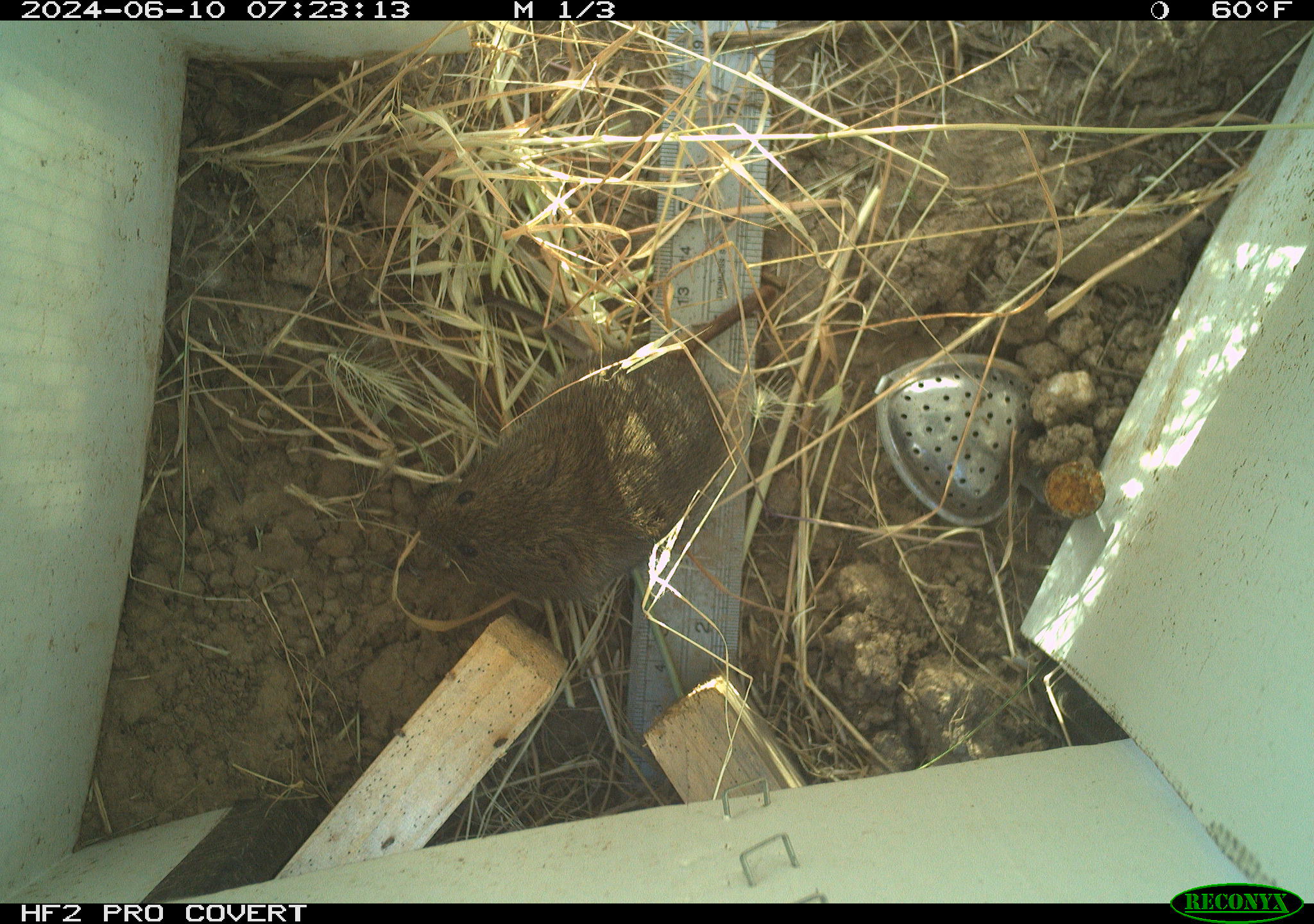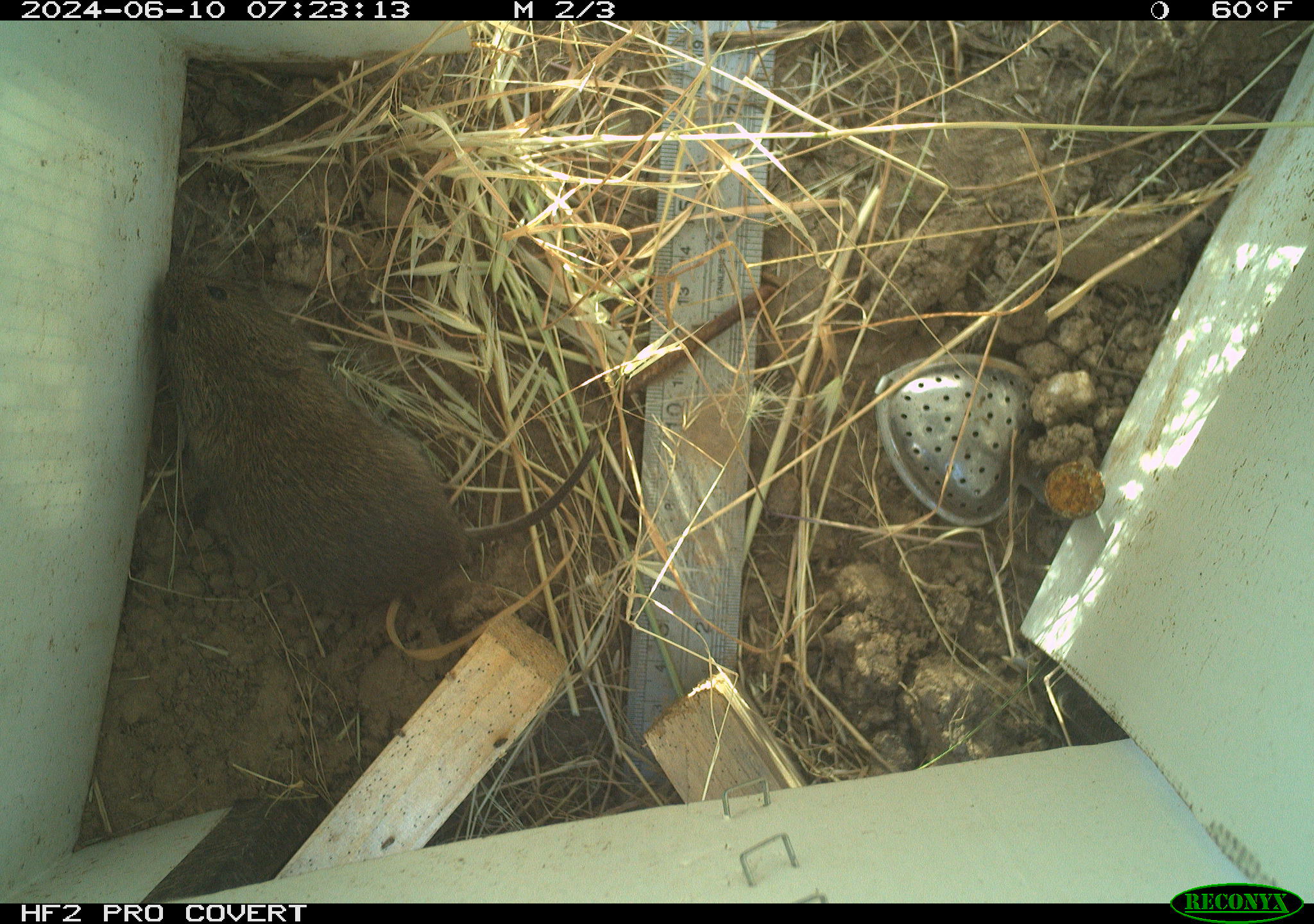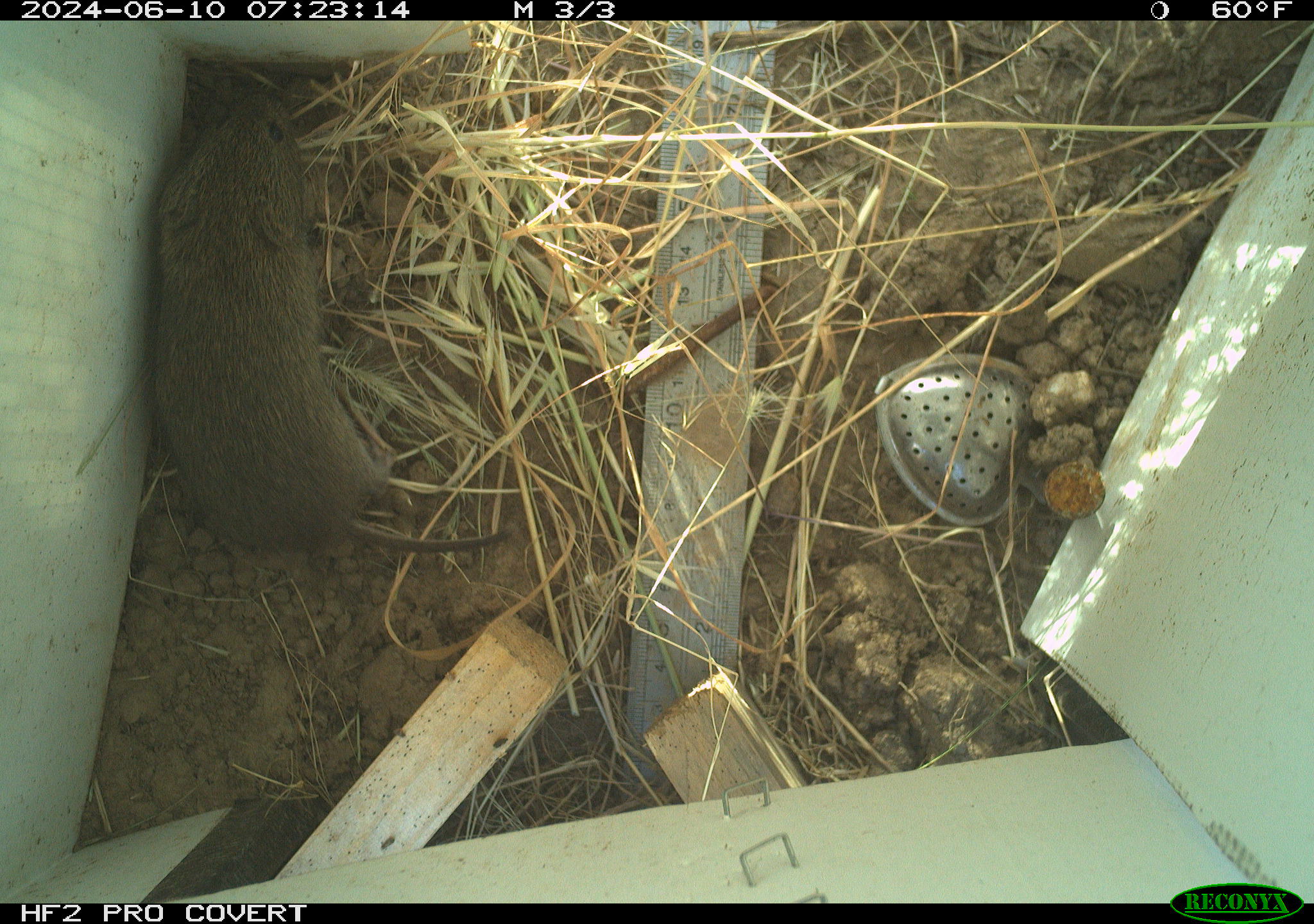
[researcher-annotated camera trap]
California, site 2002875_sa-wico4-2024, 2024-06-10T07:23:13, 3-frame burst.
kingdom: Animalia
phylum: Chordata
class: Mammalia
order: Rodentia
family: Cricetidae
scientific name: Arvicolinae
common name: voles, lemmings, and muskrats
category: arvicolinae subfamily